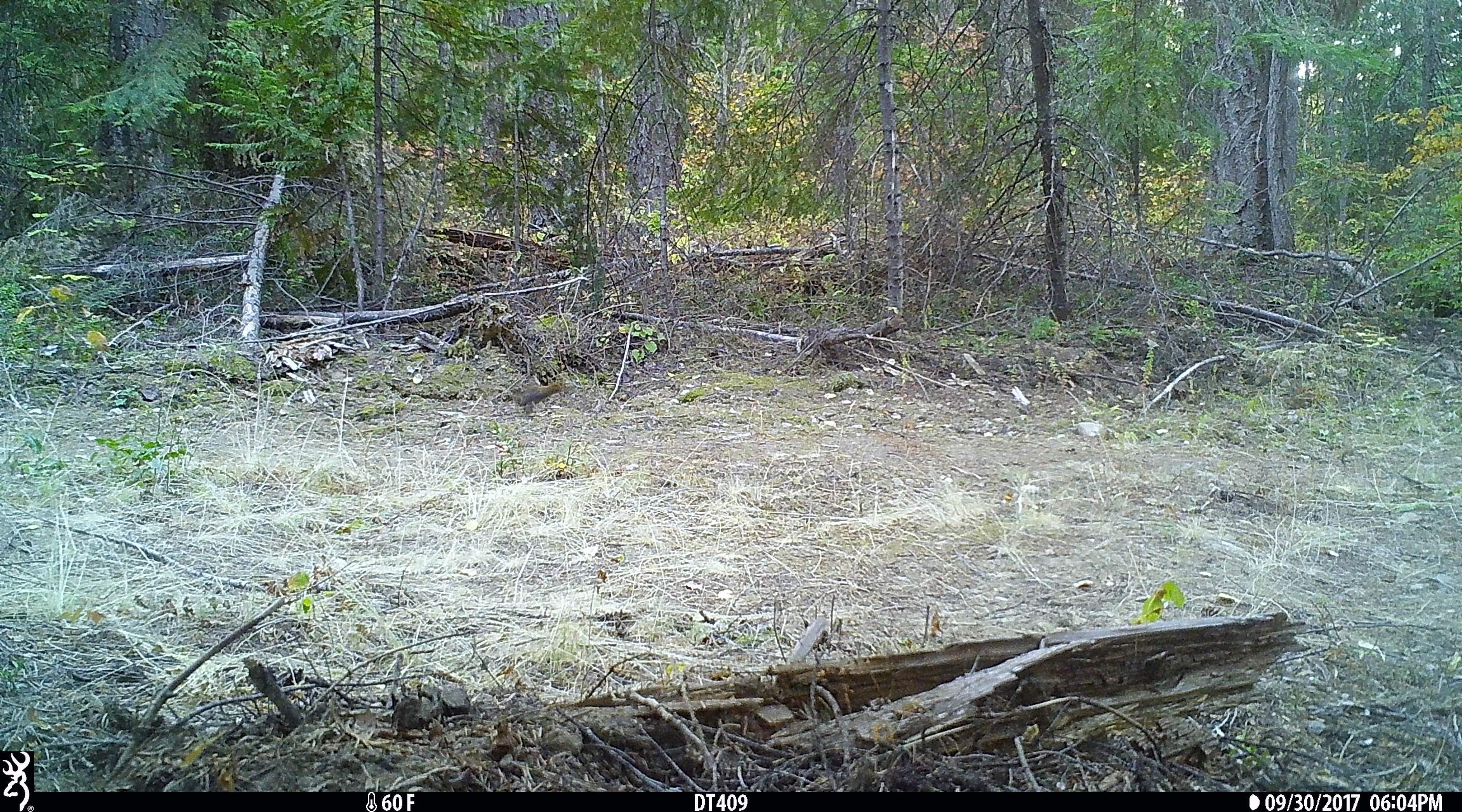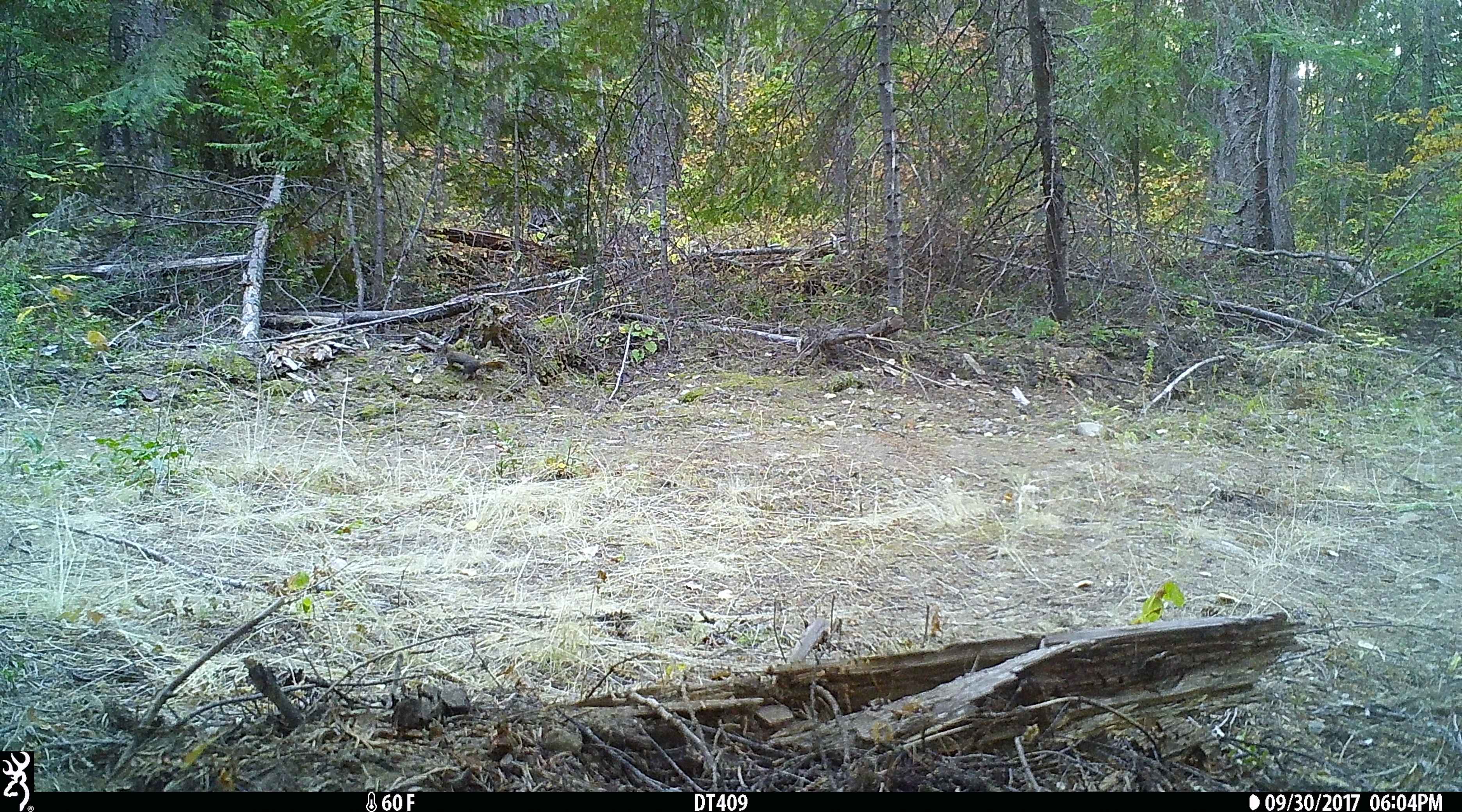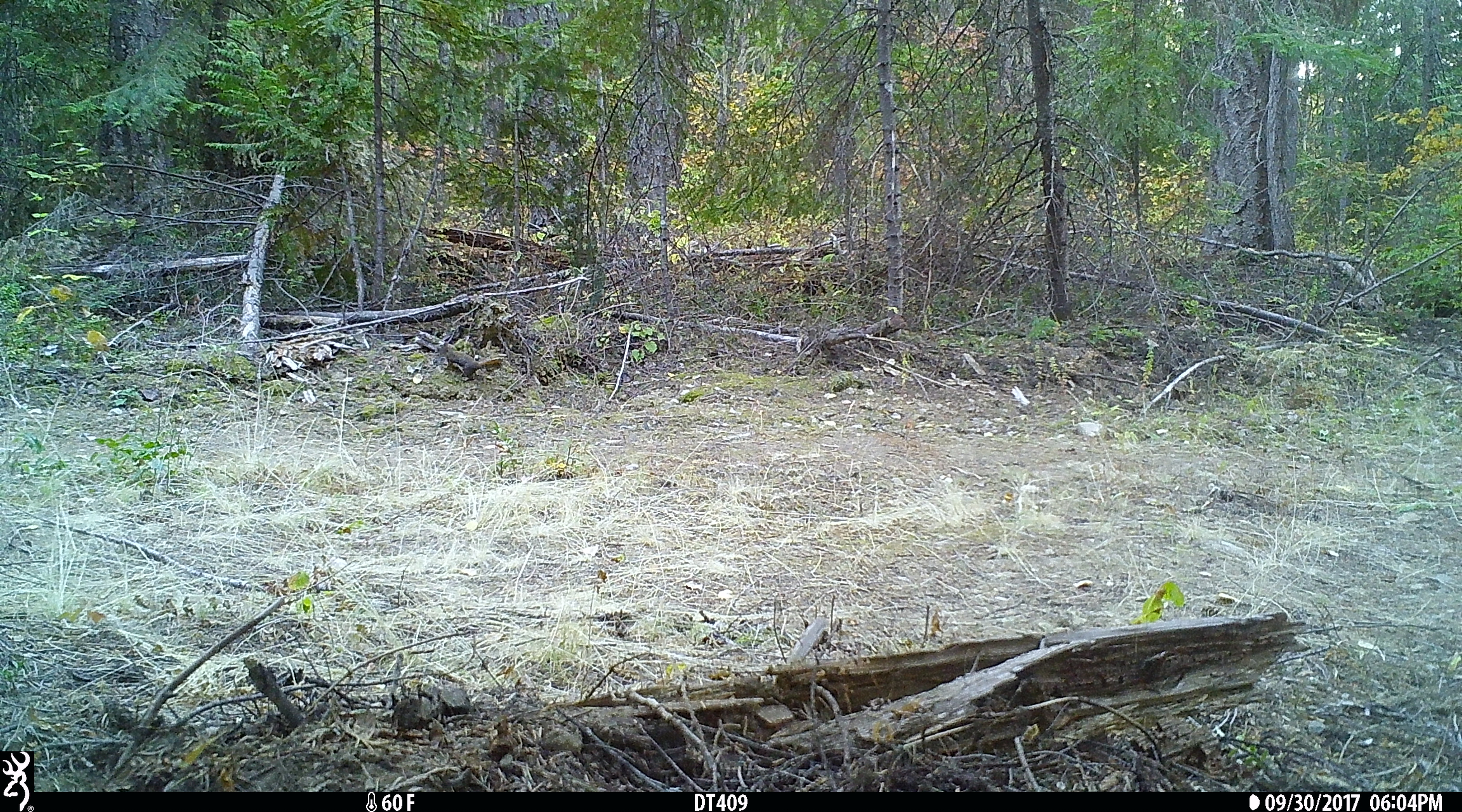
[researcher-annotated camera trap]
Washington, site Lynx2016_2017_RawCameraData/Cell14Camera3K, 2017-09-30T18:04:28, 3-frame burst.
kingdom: Animalia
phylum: Chordata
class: Mammalia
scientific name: Mammalia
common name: small mammal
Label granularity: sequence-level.